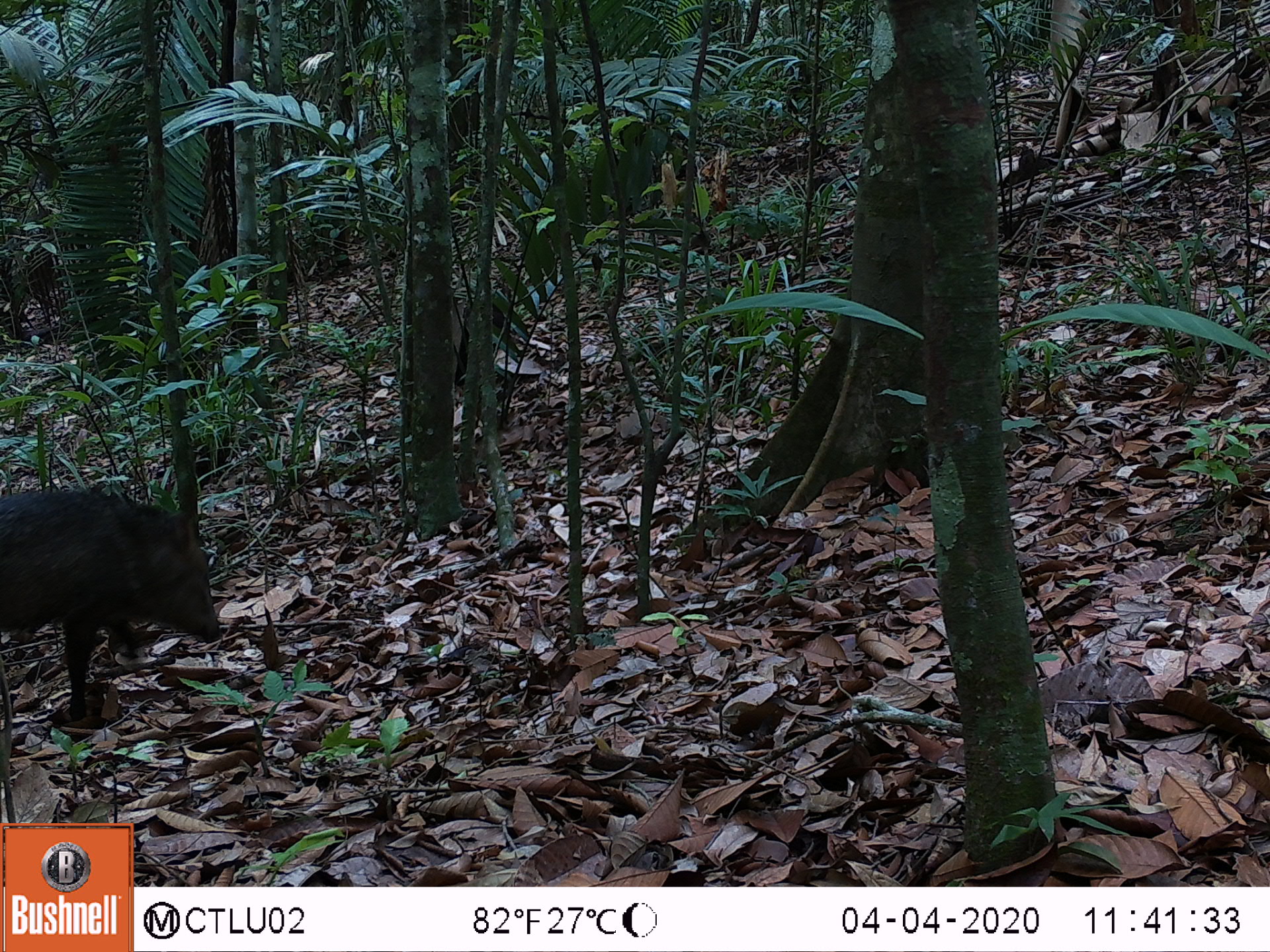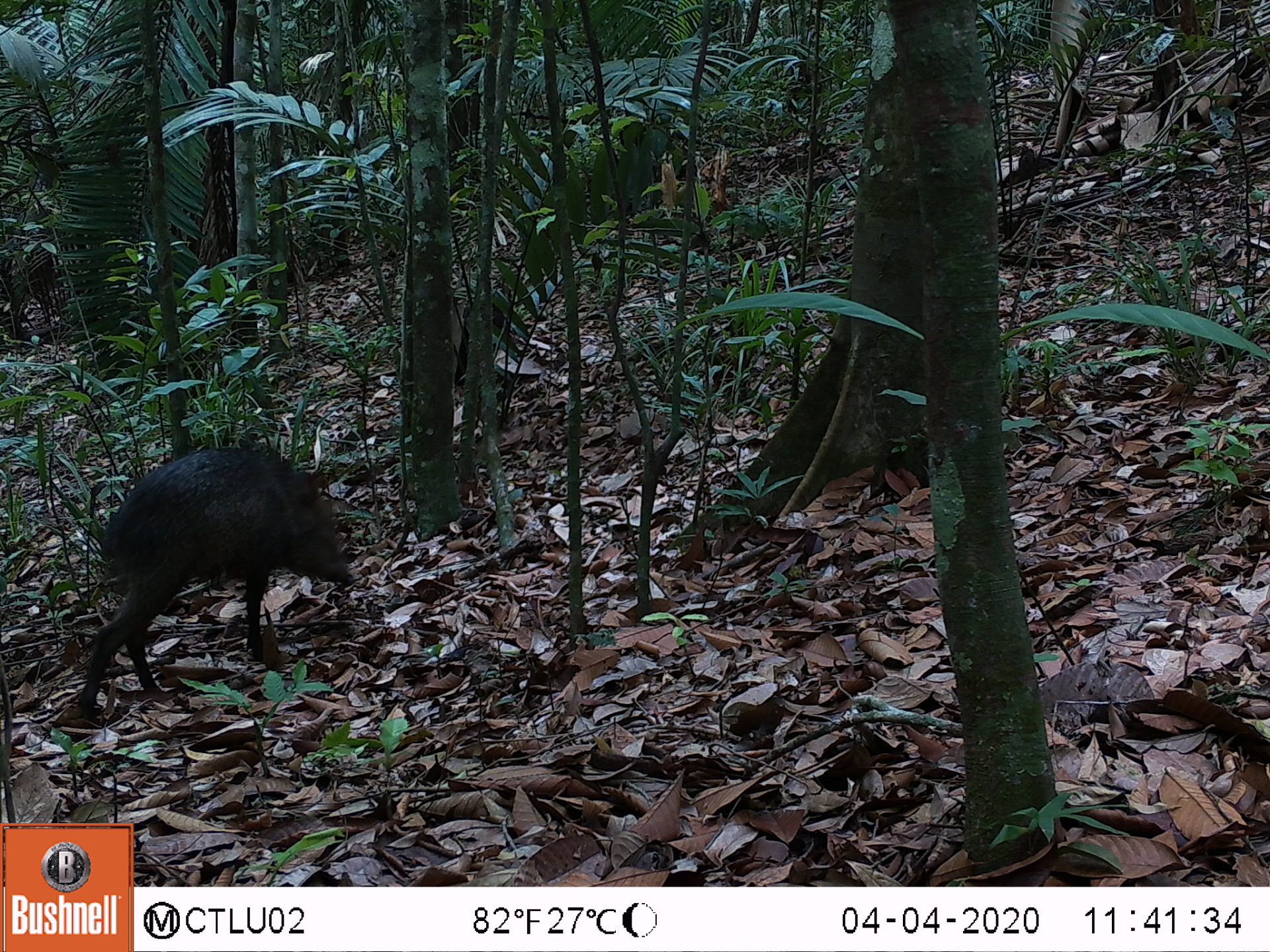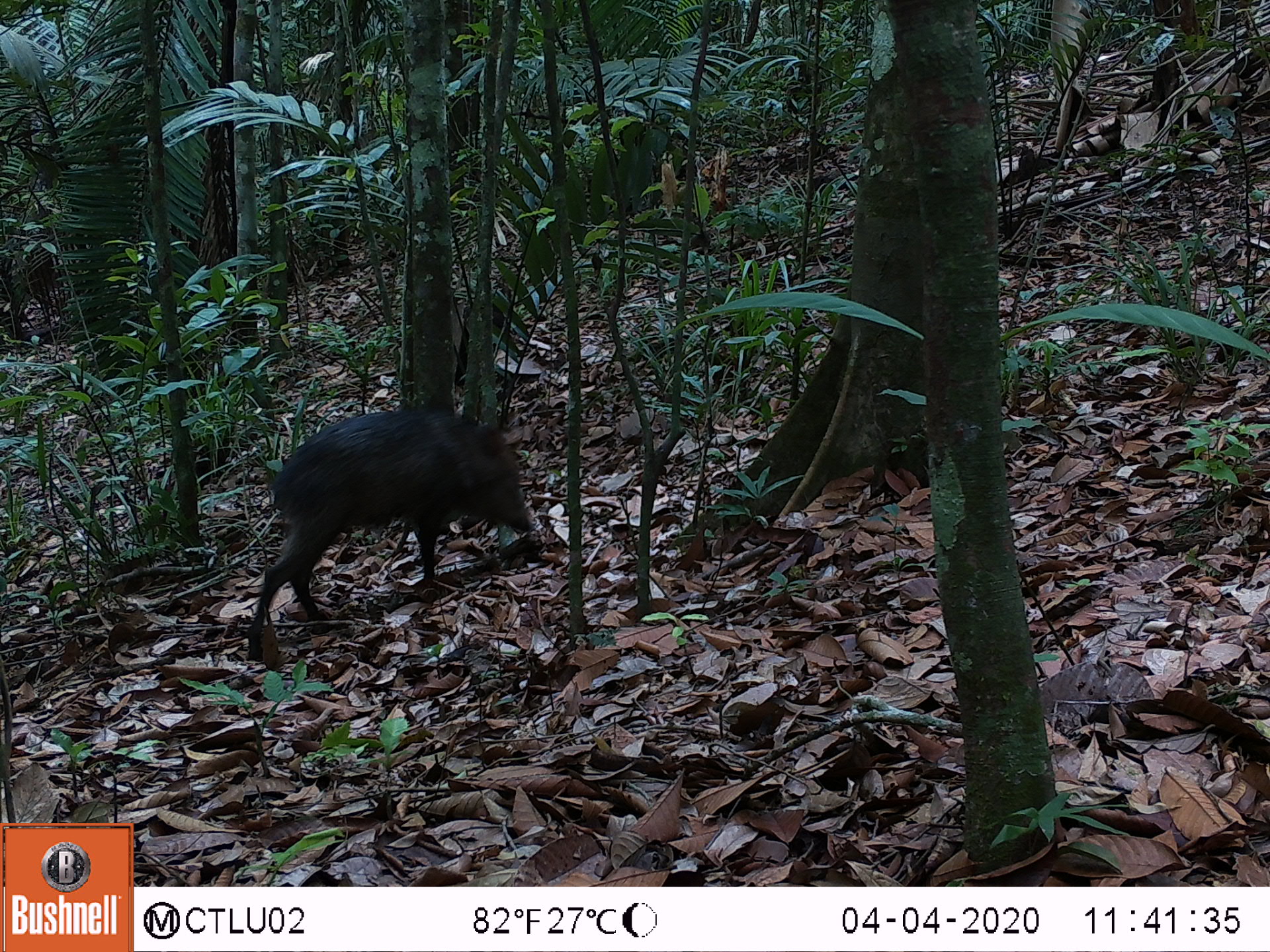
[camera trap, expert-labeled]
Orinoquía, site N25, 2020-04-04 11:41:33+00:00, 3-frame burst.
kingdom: Animalia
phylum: Chordata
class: Mammalia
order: Artiodactyla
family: Tayassuidae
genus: Pecari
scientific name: Pecari tajacu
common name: collared peccary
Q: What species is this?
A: Collared peccary (Pecari tajacu).